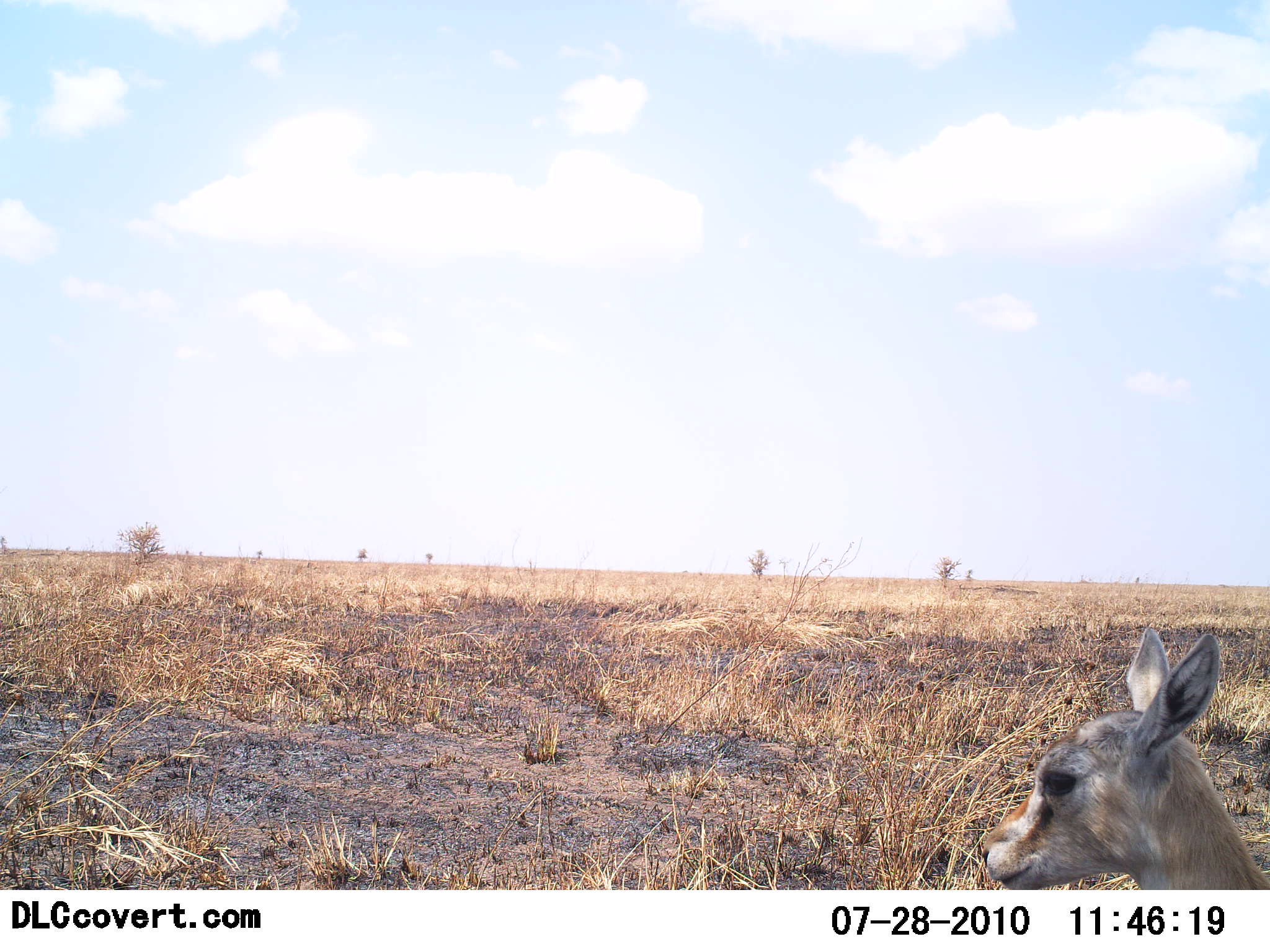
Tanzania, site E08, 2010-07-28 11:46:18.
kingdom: Animalia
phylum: Chordata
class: Mammalia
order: Artiodactyla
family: Bovidae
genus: Eudorcas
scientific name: Eudorcas thomsonii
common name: thomson's gazelle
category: gazellethomsons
Gazellethomsons (thomson's gazelle) (Eudorcas thomsonii), count 1. Behavior (volunteer vote fractions): standing 83%, resting 8%, moving 8%, interacting 0%. Young present (vote fraction): 25%. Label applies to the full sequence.